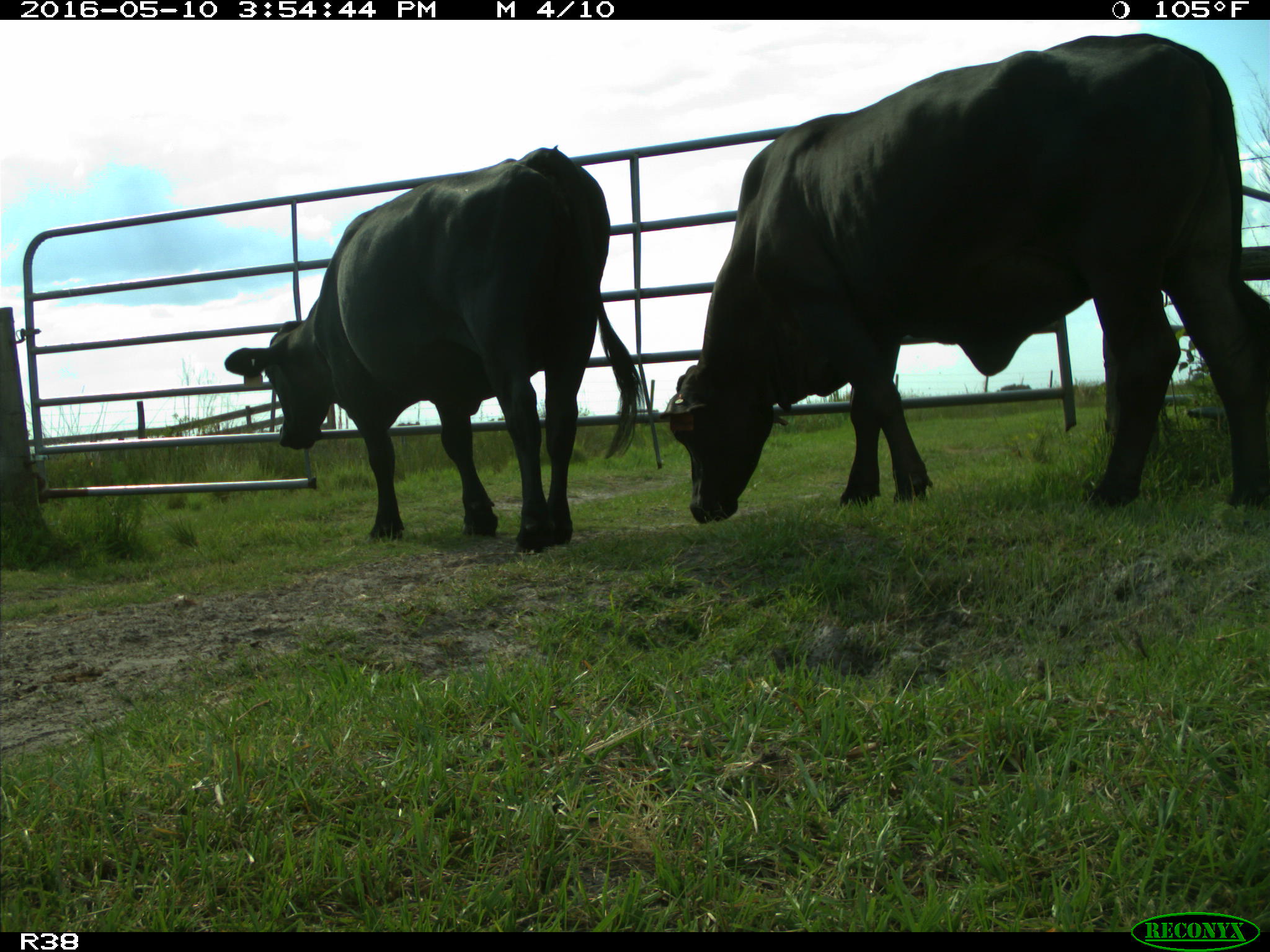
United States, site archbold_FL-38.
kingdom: Animalia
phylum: Chordata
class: Mammalia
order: Artiodactyla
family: Bovidae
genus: Bos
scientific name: Bos taurus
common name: domestic cow